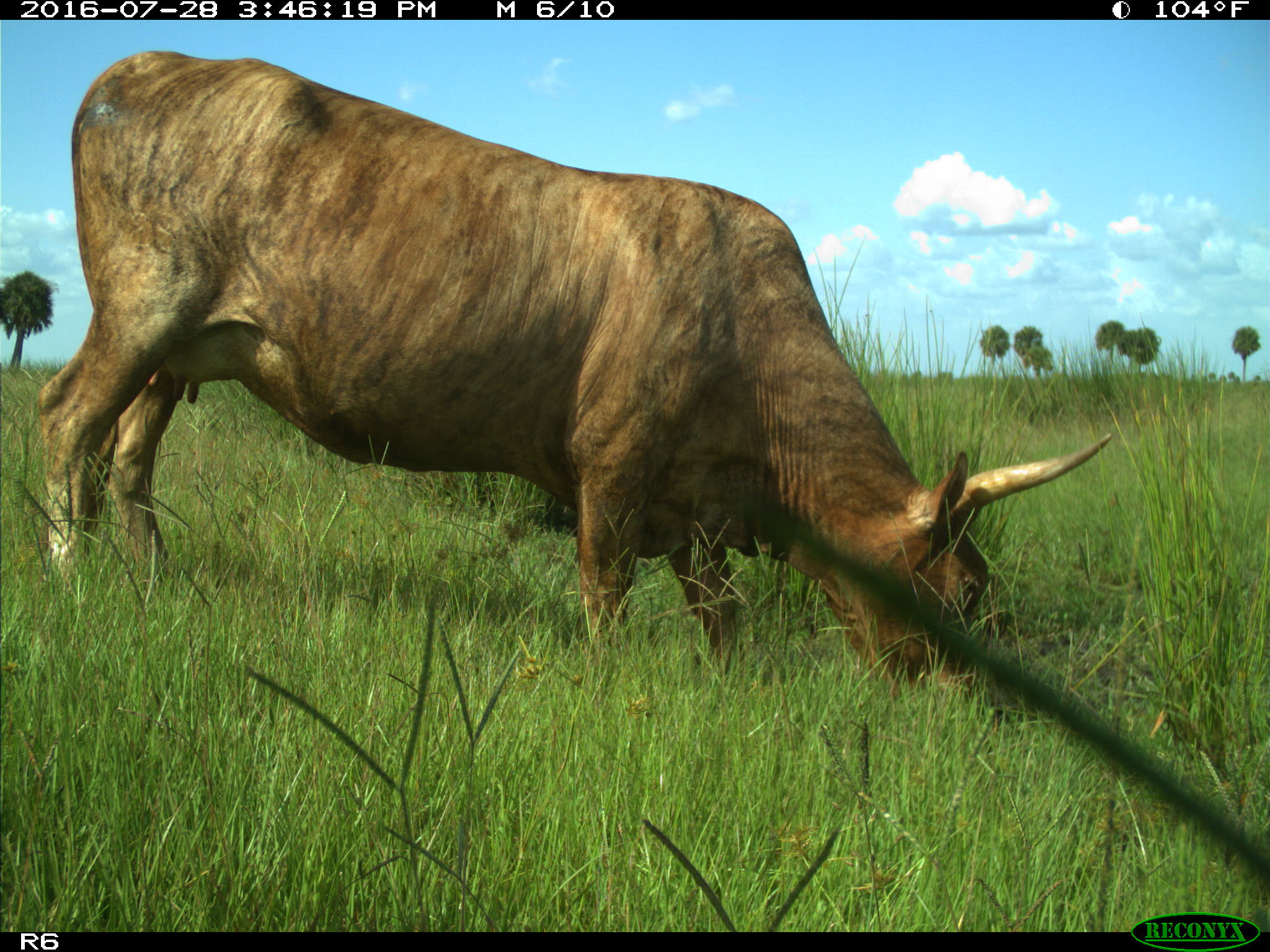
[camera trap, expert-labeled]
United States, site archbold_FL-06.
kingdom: Animalia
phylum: Chordata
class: Mammalia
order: Artiodactyla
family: Bovidae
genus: Bos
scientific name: Bos taurus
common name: domestic cow